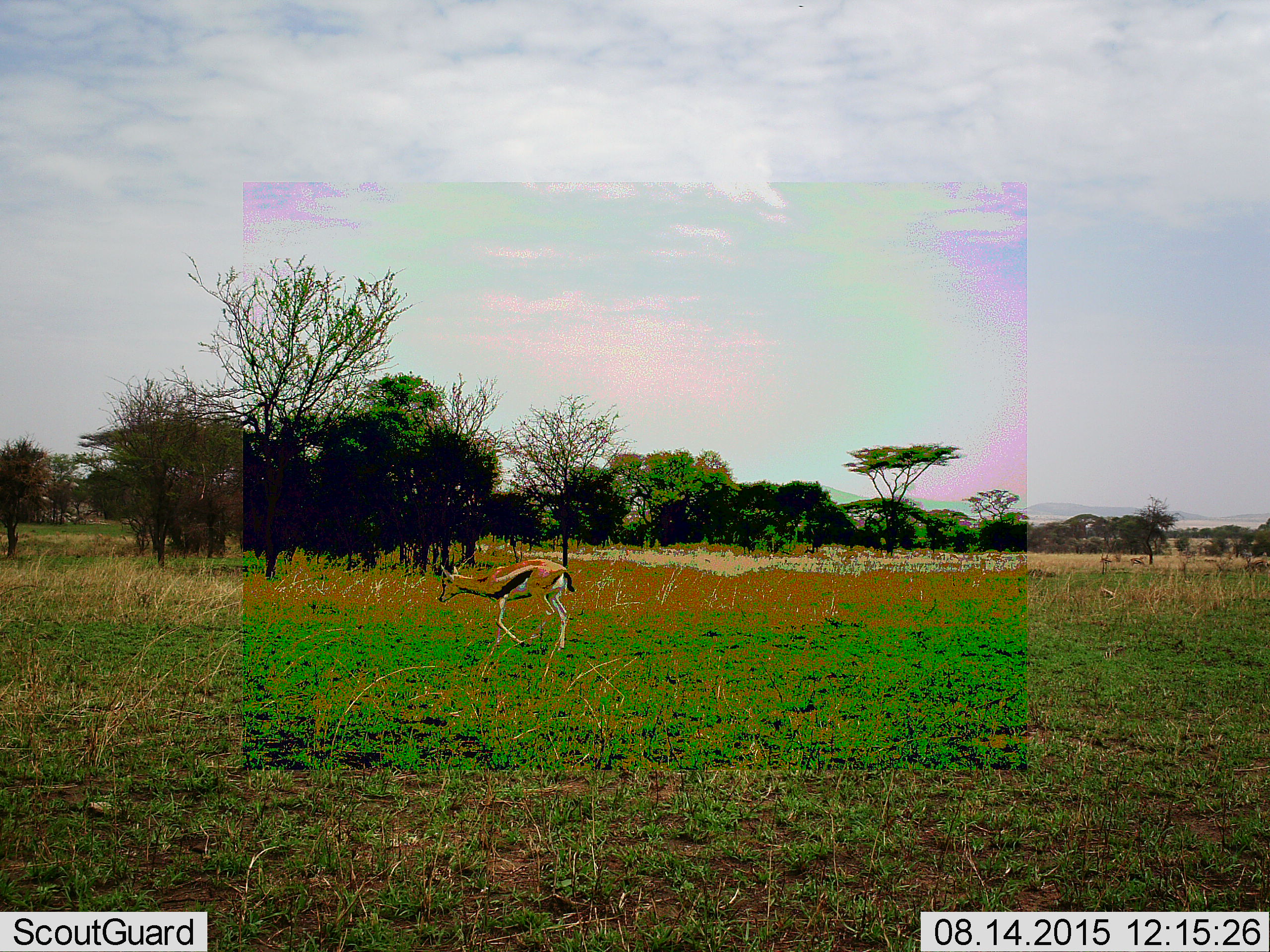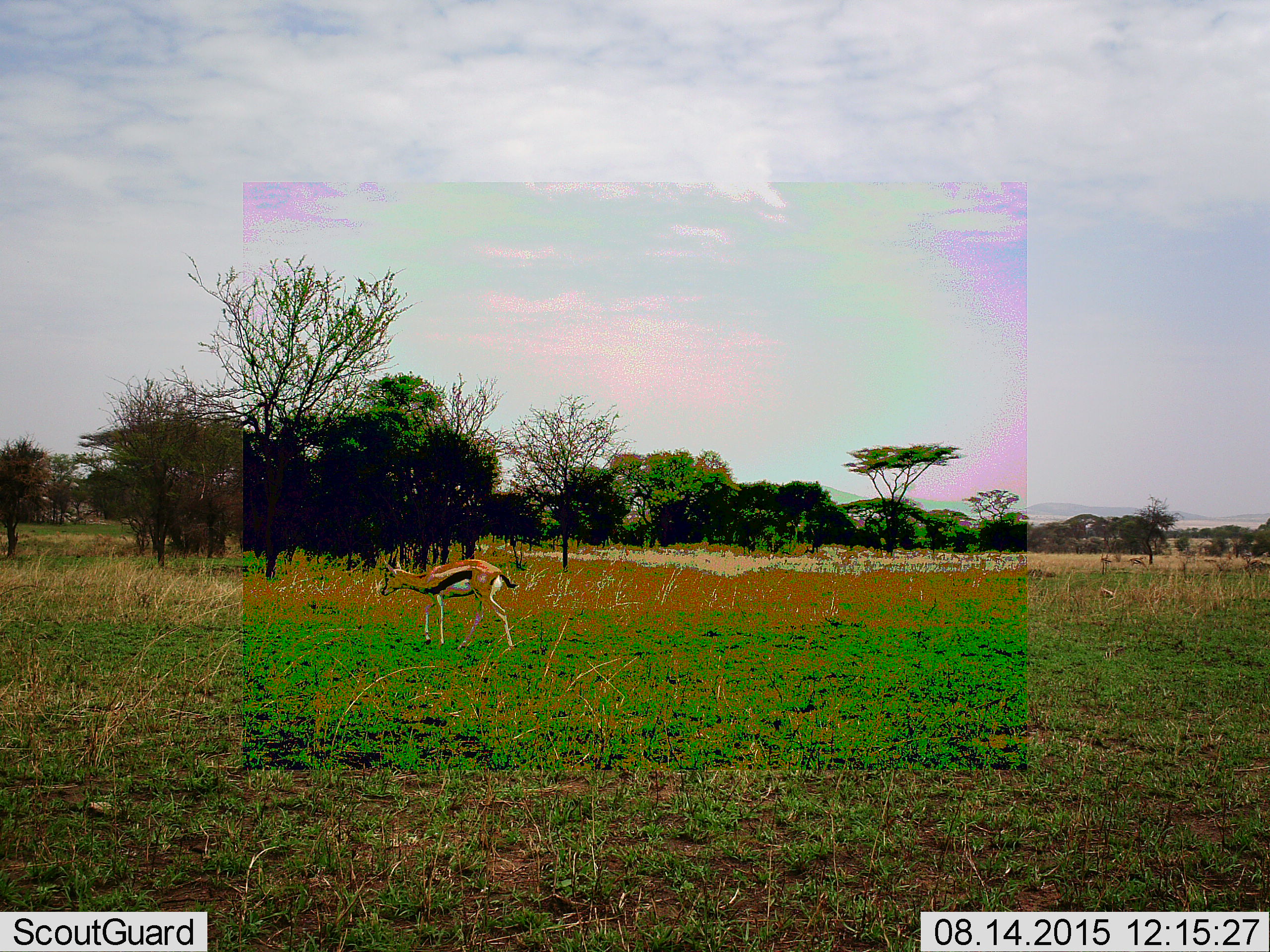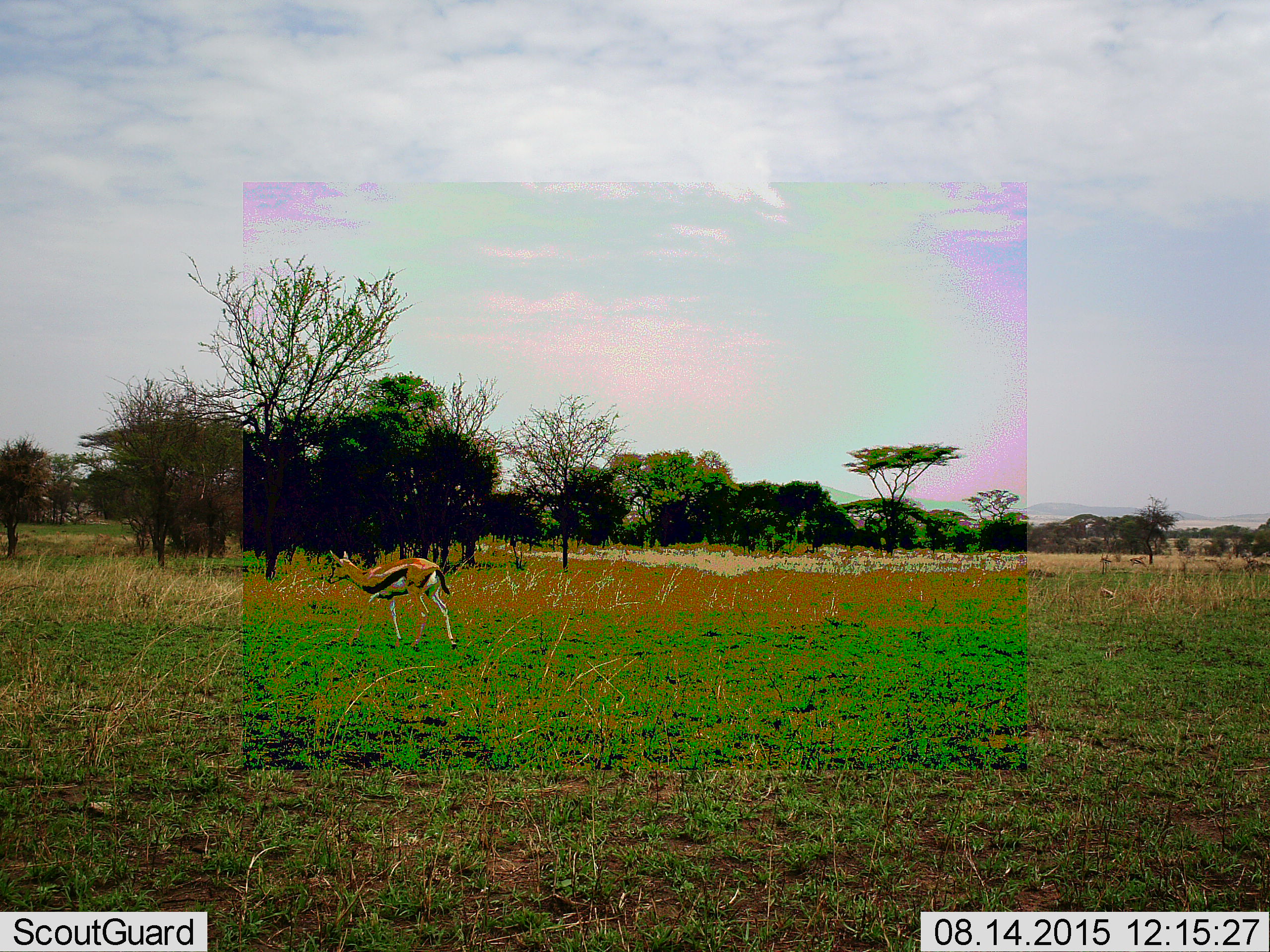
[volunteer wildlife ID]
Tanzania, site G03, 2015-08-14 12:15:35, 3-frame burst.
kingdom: Animalia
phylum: Chordata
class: Mammalia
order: Artiodactyla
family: Bovidae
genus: Eudorcas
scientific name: Eudorcas thomsonii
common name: thomson's gazelle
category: gazellethomsons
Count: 1.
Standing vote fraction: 28%.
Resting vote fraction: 0%.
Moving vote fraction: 94%.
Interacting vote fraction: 0%.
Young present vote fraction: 0%.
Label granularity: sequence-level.